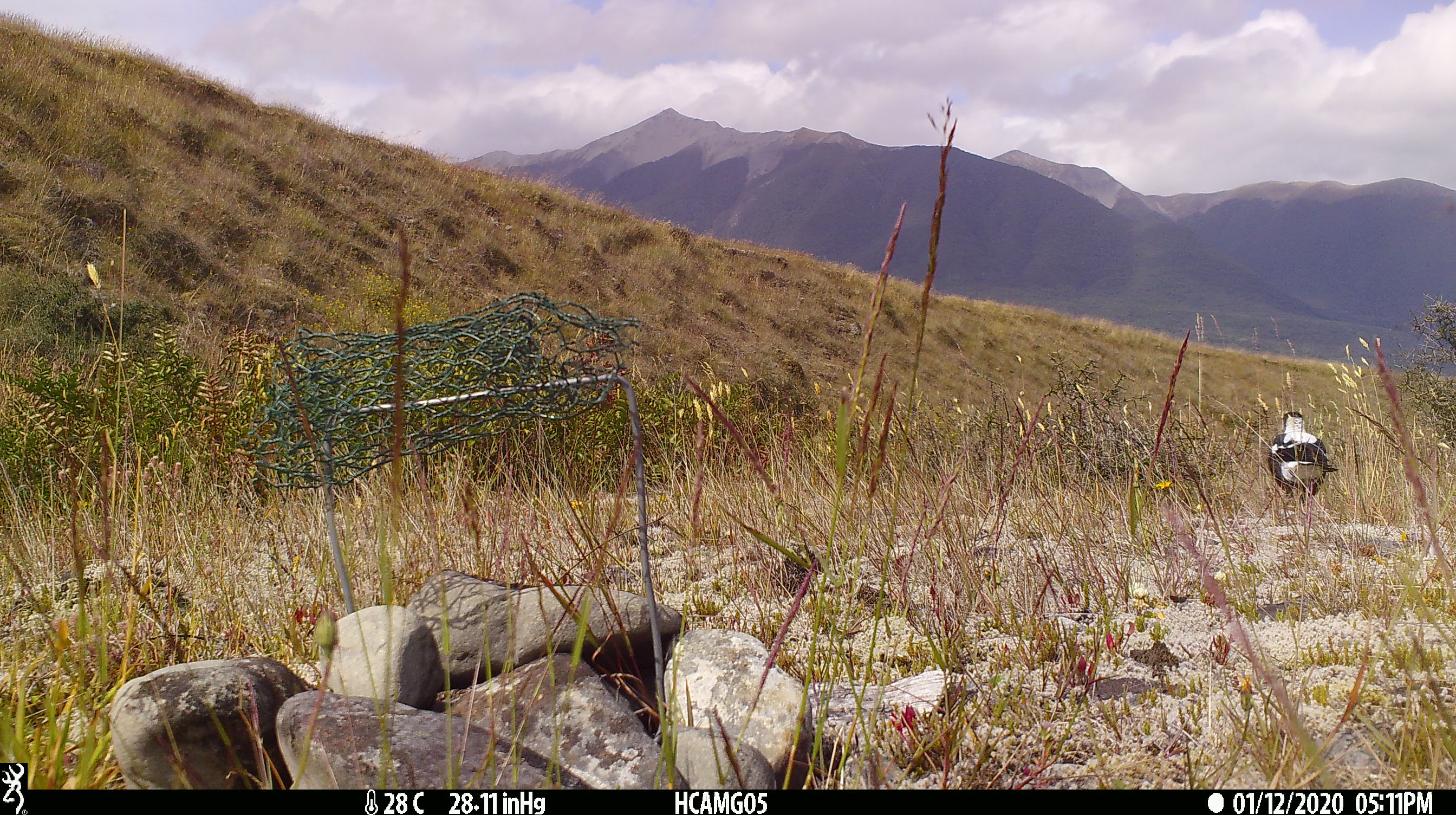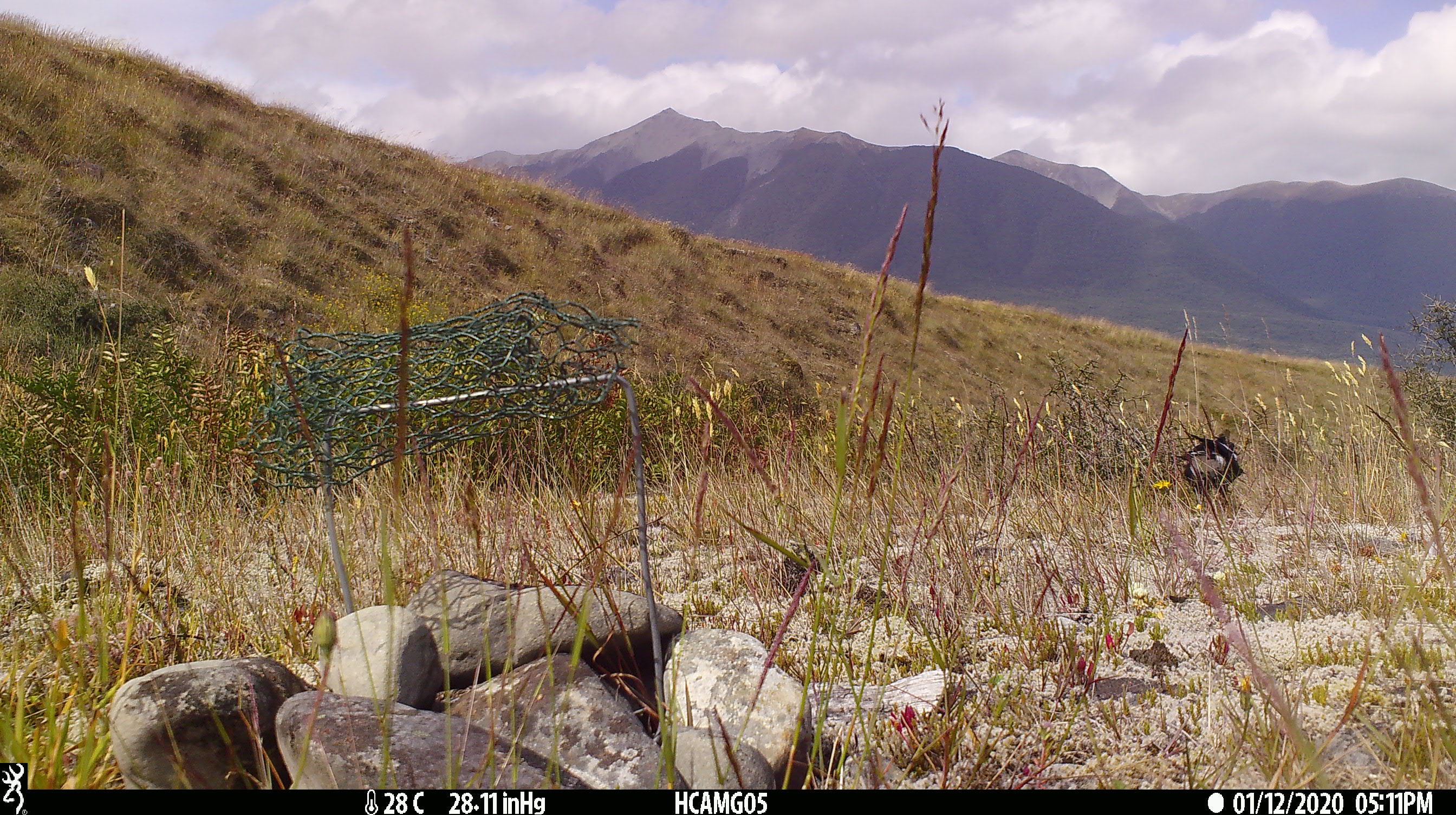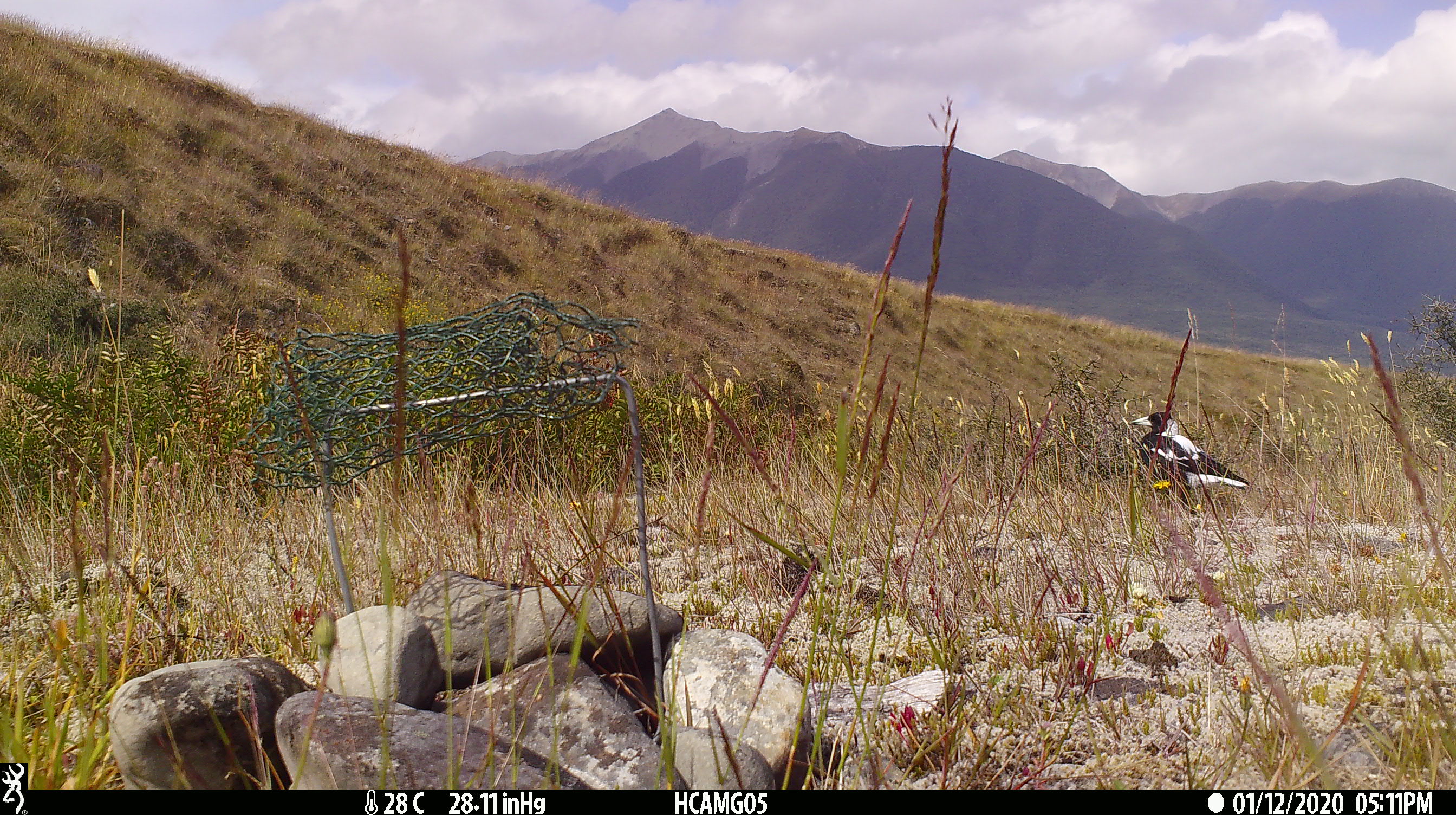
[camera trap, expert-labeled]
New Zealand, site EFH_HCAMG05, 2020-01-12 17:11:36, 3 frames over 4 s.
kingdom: Animalia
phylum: Chordata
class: Aves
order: Passeriformes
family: Artamidae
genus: Gymnorhina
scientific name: Gymnorhina tibicen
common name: australian magpie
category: magpie